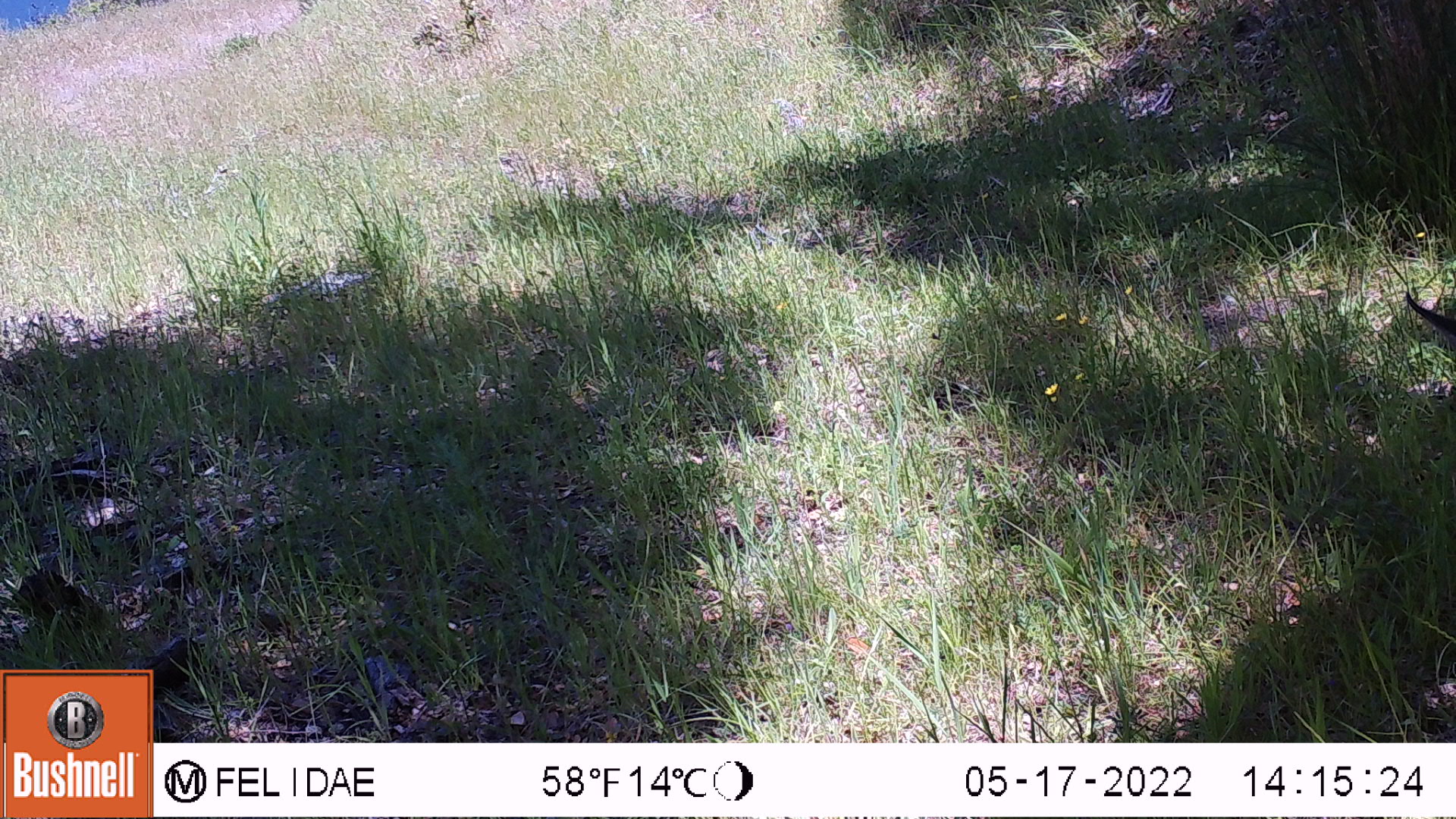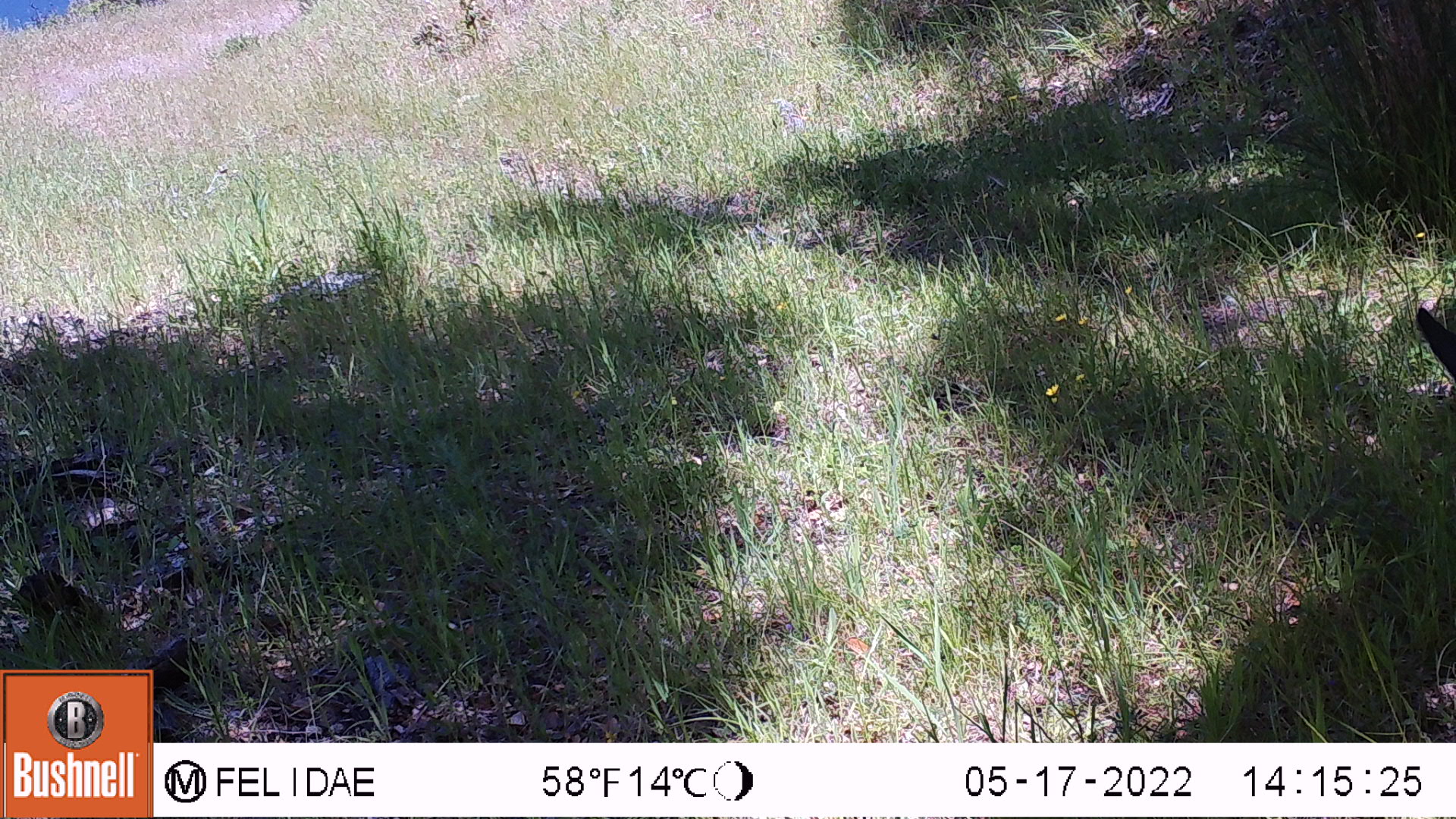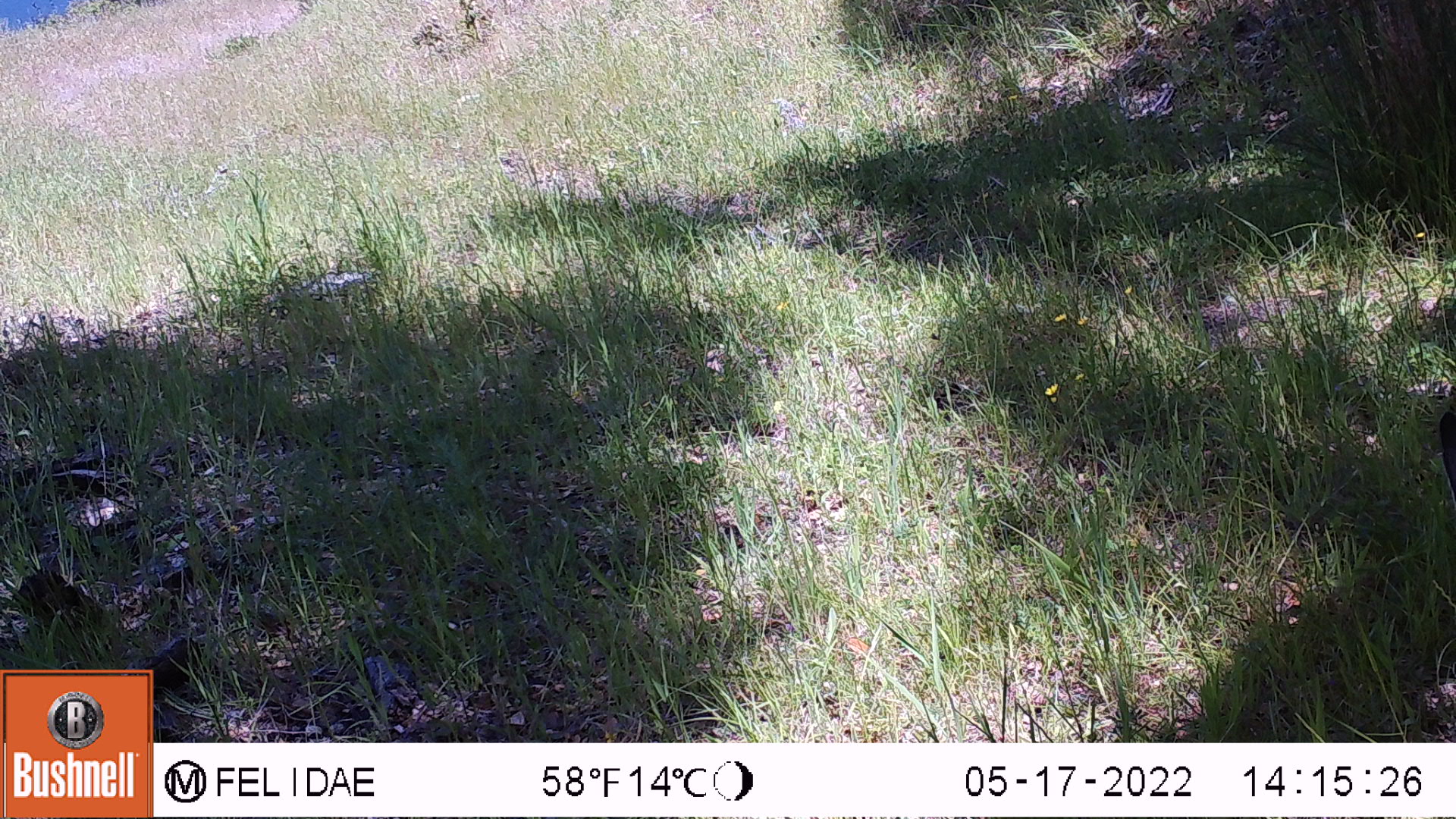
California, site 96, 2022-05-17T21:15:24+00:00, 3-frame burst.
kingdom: Animalia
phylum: Chordata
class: Mammalia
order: Artiodactyla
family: Cervidae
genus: Odocoileus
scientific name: Odocoileus hemionus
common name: mule deer